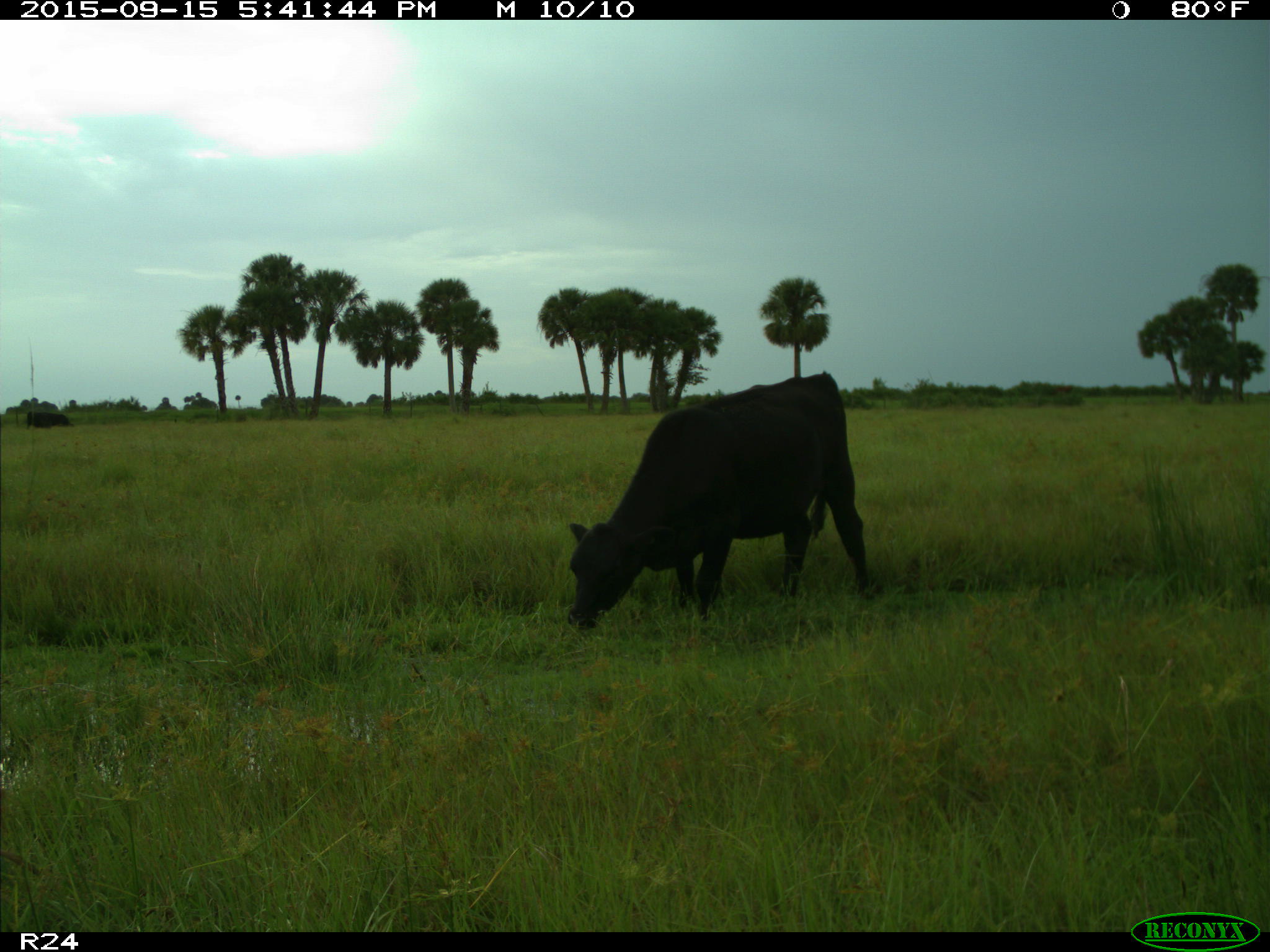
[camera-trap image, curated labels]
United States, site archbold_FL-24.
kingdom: Animalia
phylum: Chordata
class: Mammalia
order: Artiodactyla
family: Bovidae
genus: Bos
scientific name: Bos taurus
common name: domestic cow